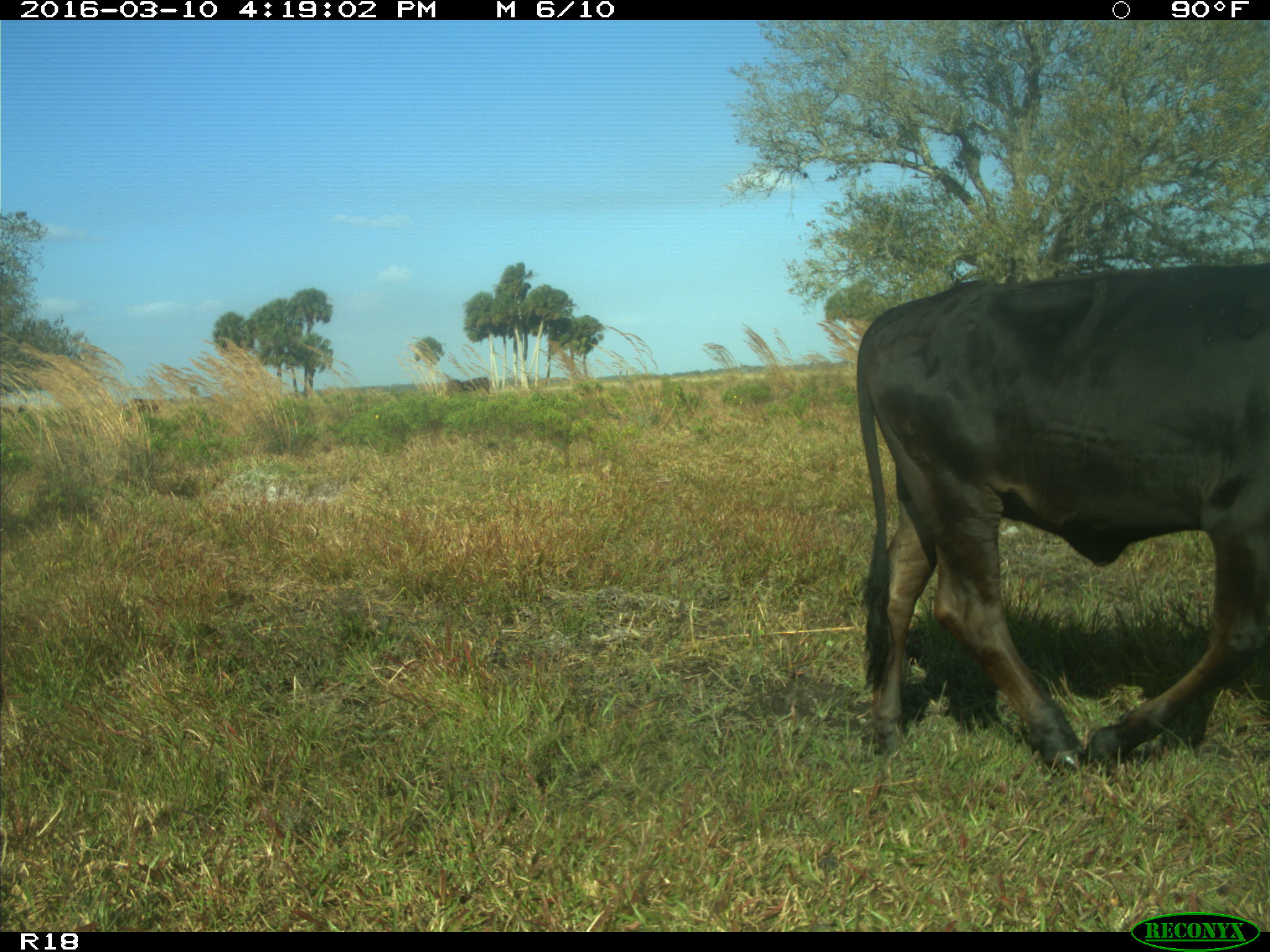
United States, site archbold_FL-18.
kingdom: Animalia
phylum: Chordata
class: Mammalia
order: Artiodactyla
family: Bovidae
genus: Bos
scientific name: Bos taurus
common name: domestic cow